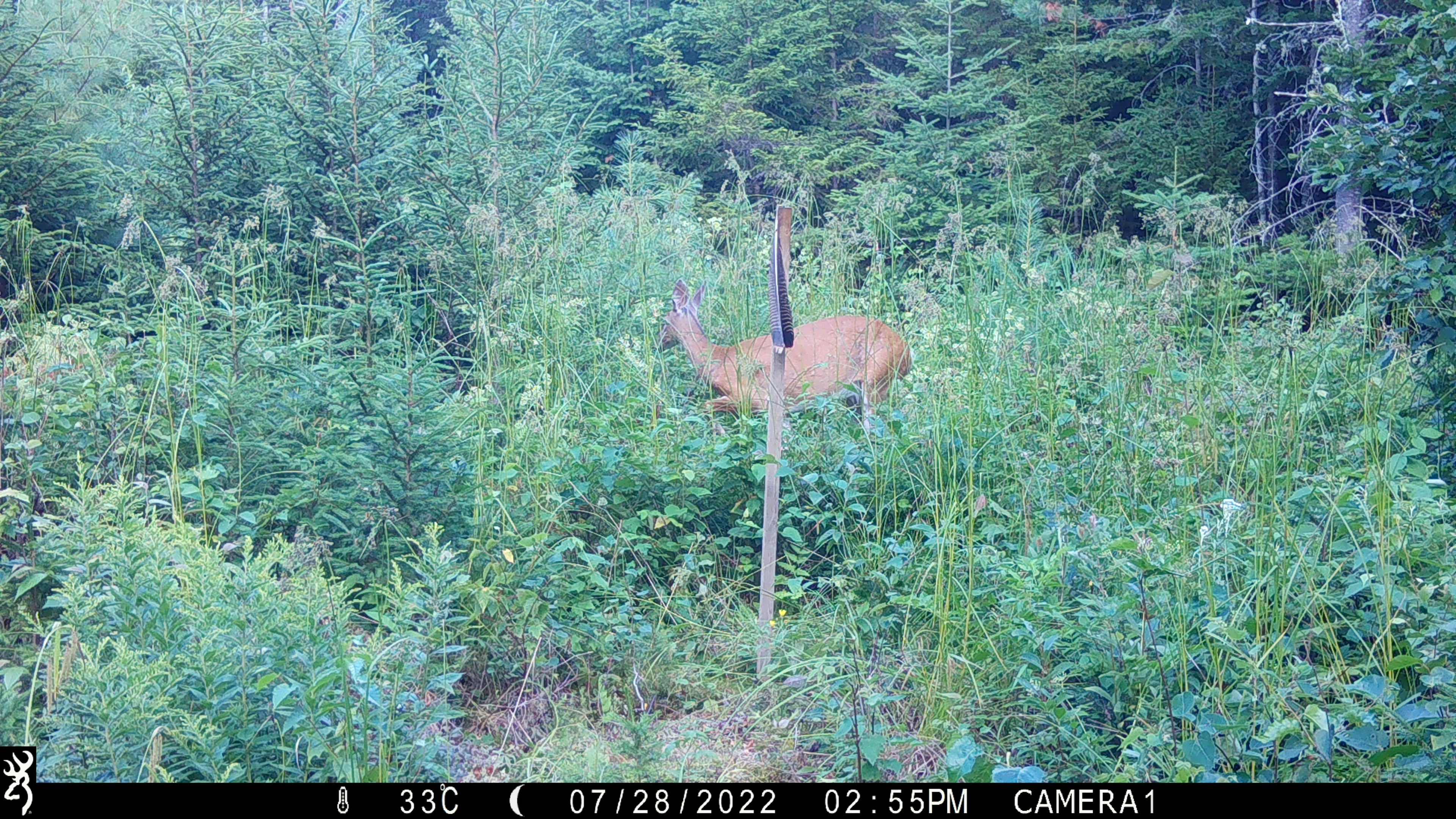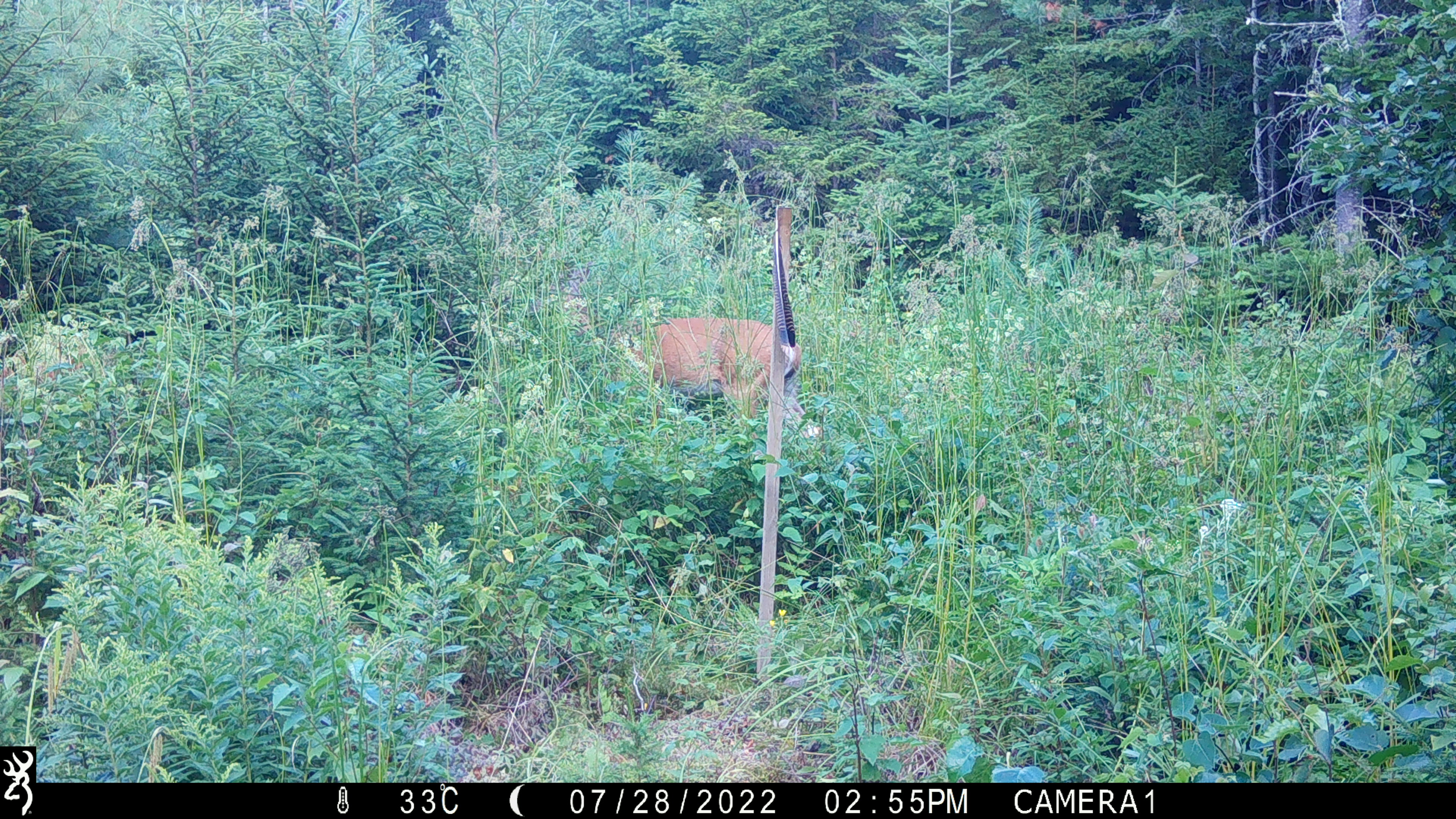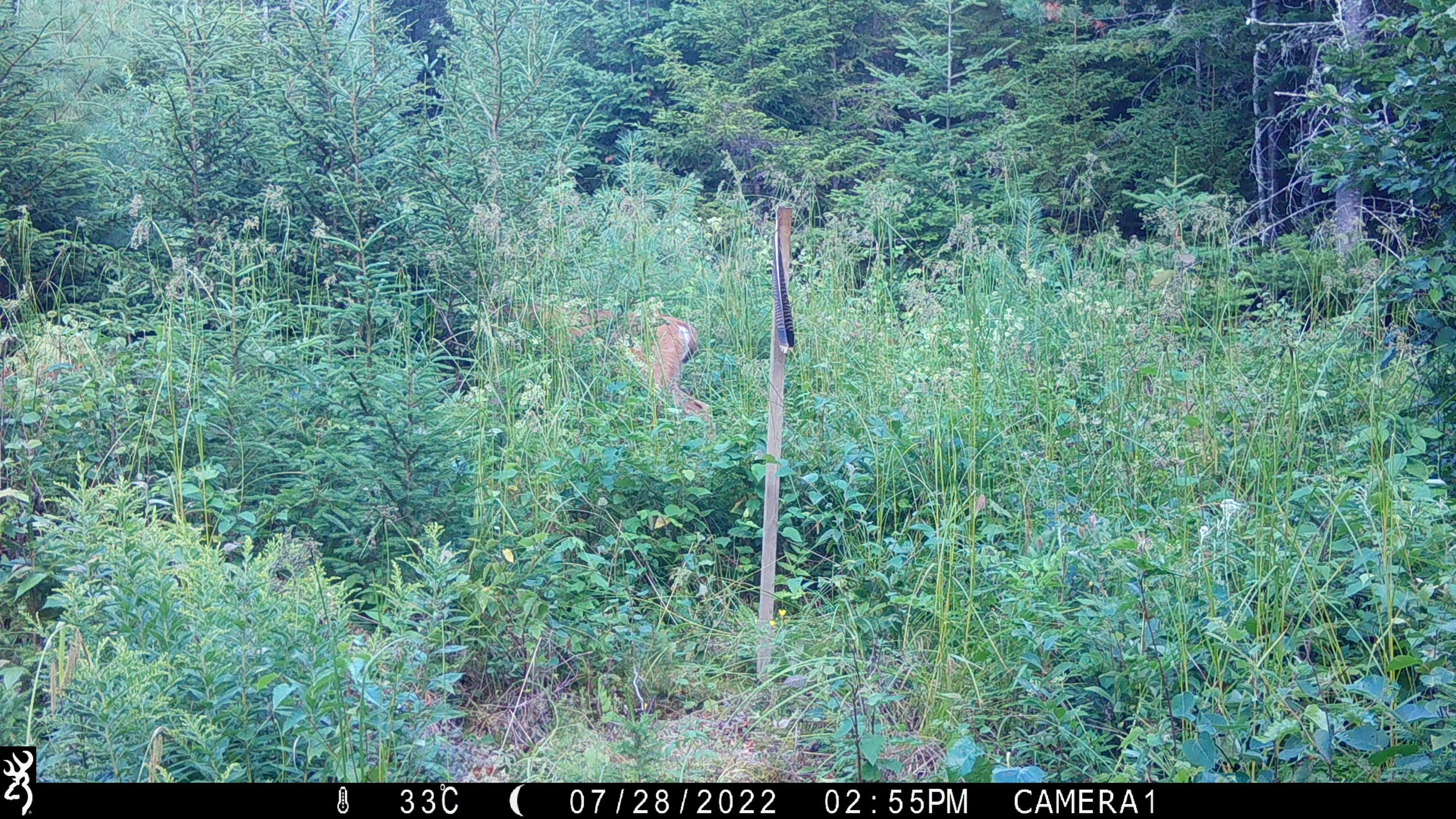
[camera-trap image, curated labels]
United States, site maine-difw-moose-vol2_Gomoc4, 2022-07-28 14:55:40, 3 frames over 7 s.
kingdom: Animalia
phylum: Chordata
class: Mammalia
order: Artiodactyla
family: Cervidae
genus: Odocoileus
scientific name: Odocoileus virginianus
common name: white-tailed deer